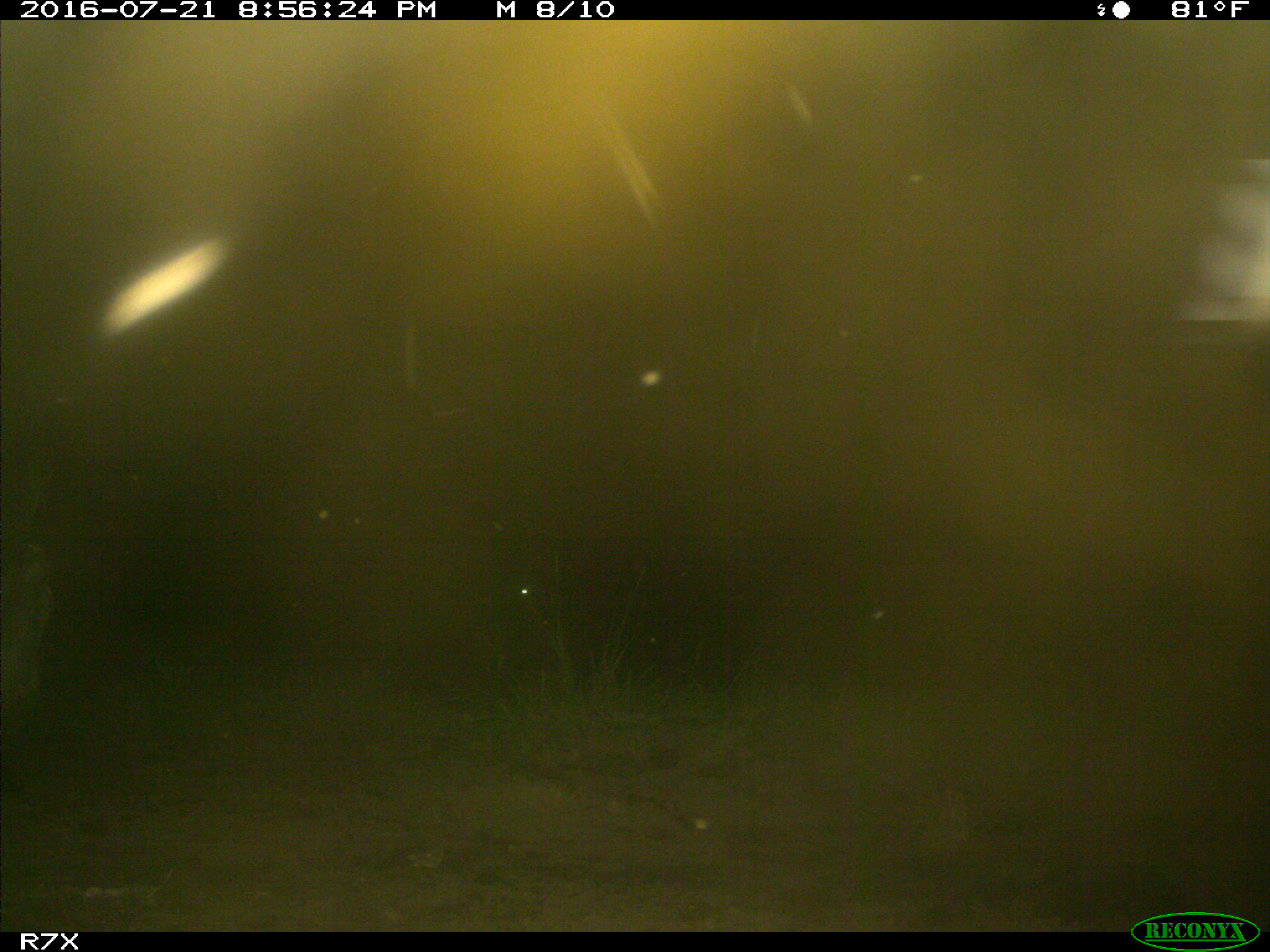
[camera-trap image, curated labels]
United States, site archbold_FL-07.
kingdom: Animalia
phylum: Chordata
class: Mammalia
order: Artiodactyla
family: Bovidae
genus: Bos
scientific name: Bos taurus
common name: domestic cow